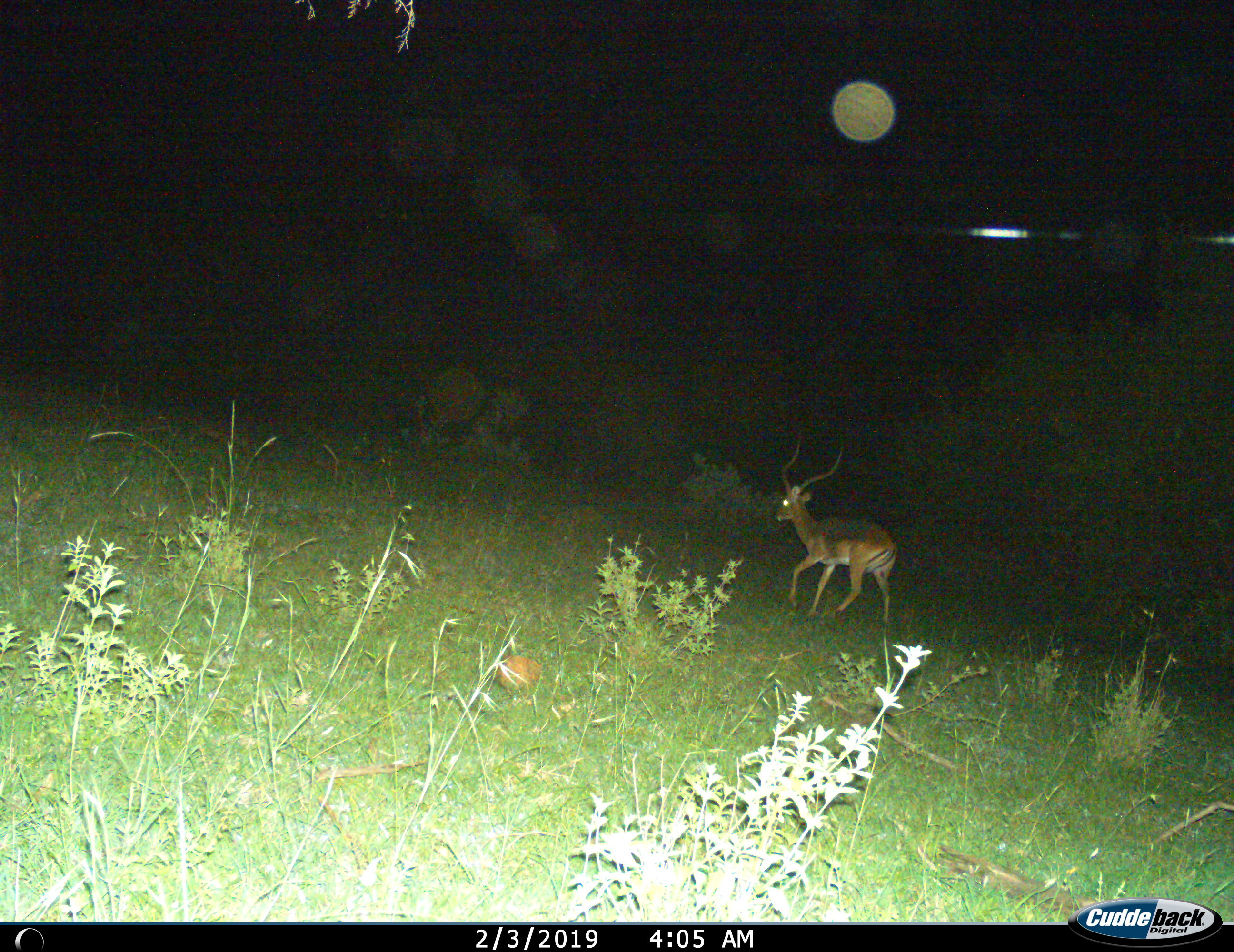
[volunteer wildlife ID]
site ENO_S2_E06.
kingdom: Animalia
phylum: Chordata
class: Mammalia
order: Artiodactyla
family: Bovidae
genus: Aepyceros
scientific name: Aepyceros melampus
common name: impala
Impala (Aepyceros melampus), count 1. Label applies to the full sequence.